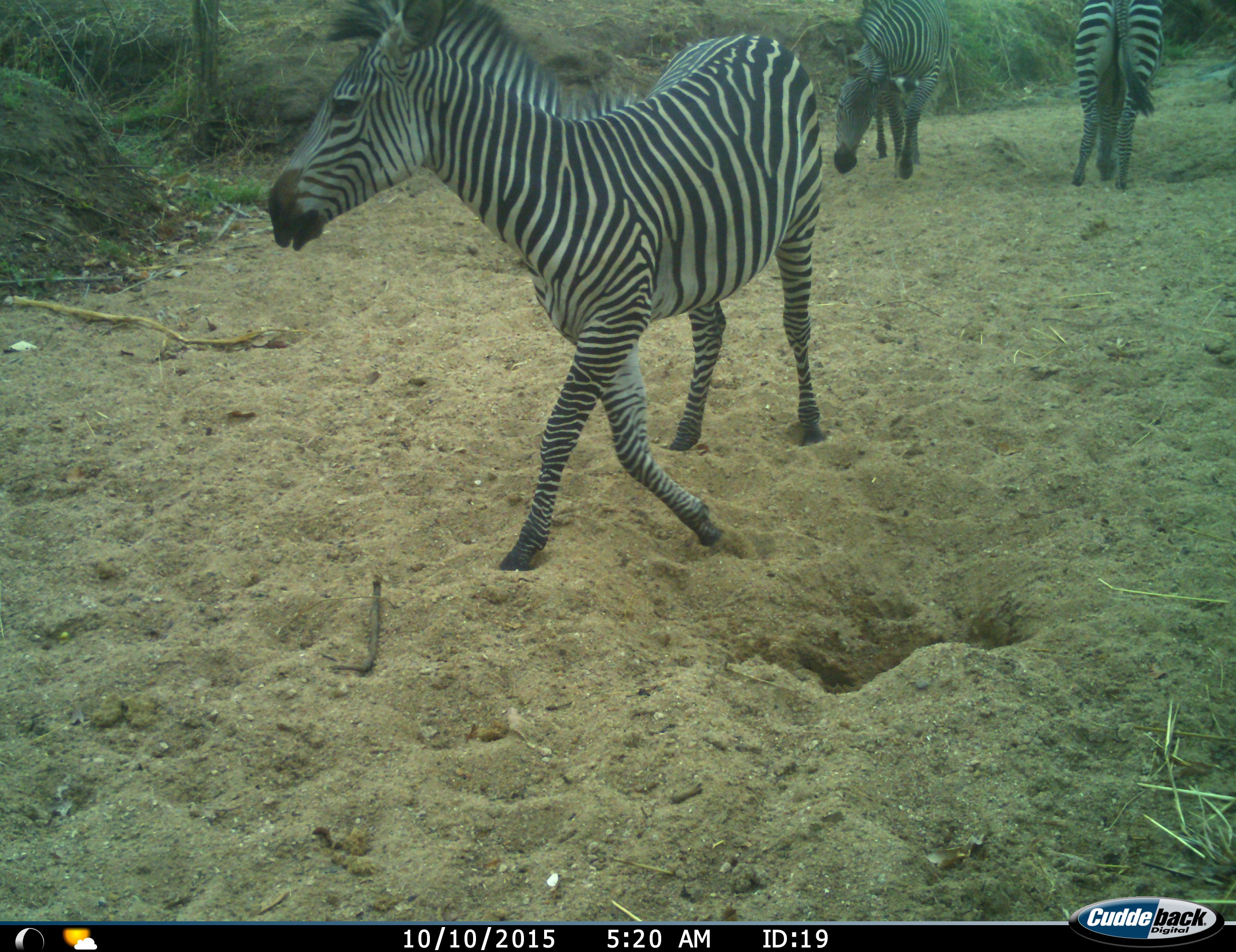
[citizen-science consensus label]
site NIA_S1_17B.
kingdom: Animalia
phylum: Chordata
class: Mammalia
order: Perissodactyla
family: Equidae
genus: Equus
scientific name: Equus quagga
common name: plains zebra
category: zebraplains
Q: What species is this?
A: Zebraplains (plains zebra) (Equus quagga).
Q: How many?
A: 3.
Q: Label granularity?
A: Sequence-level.